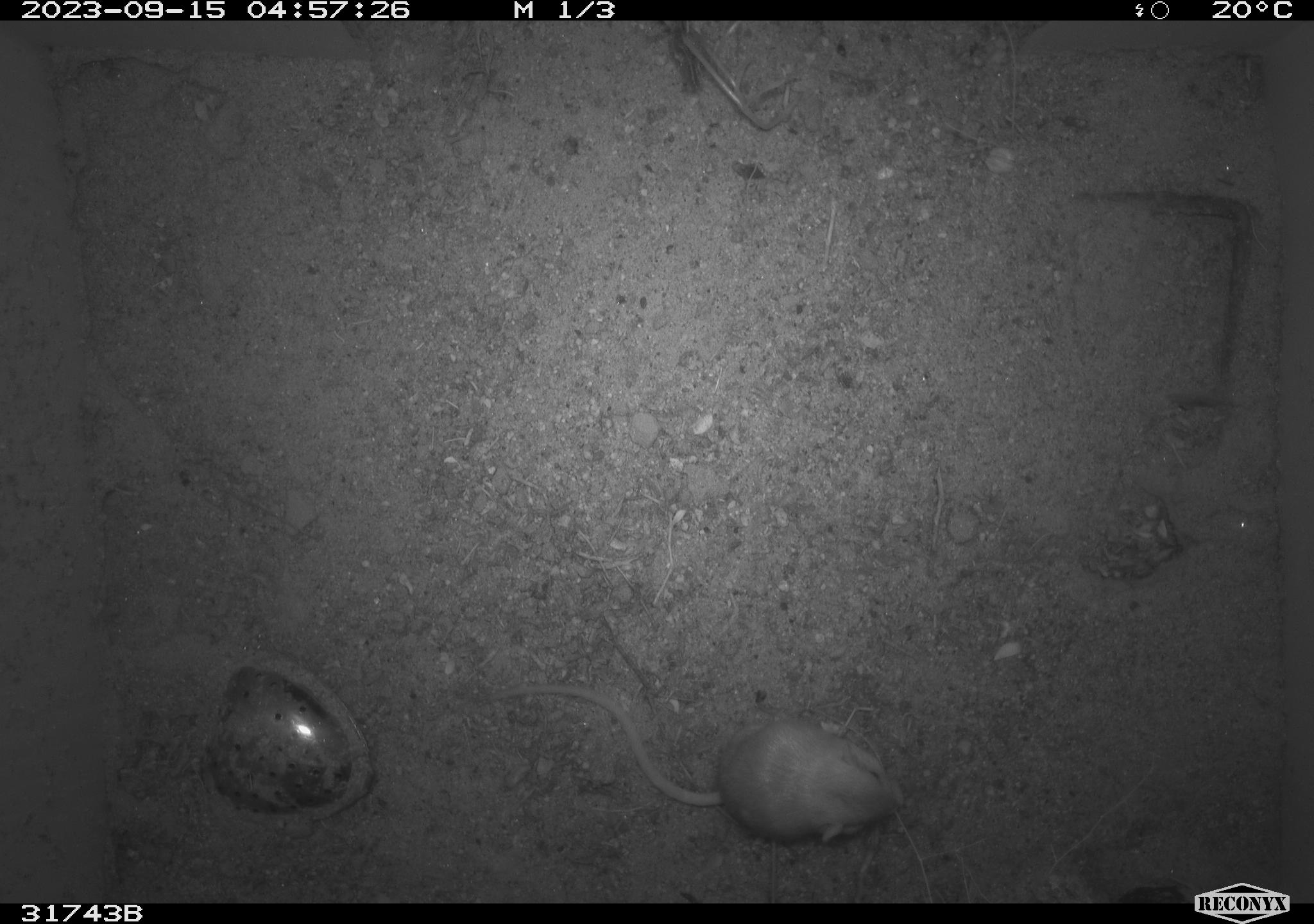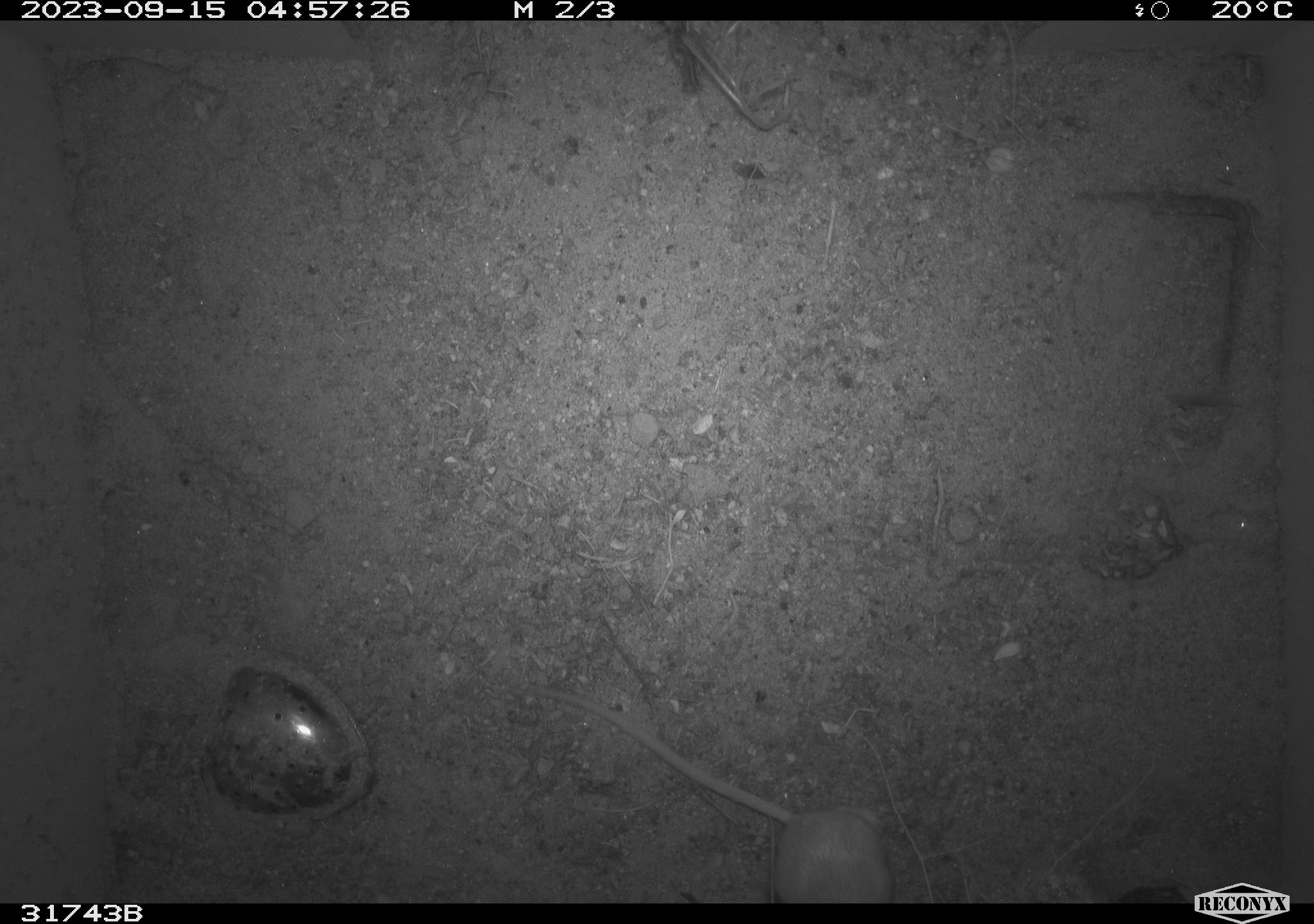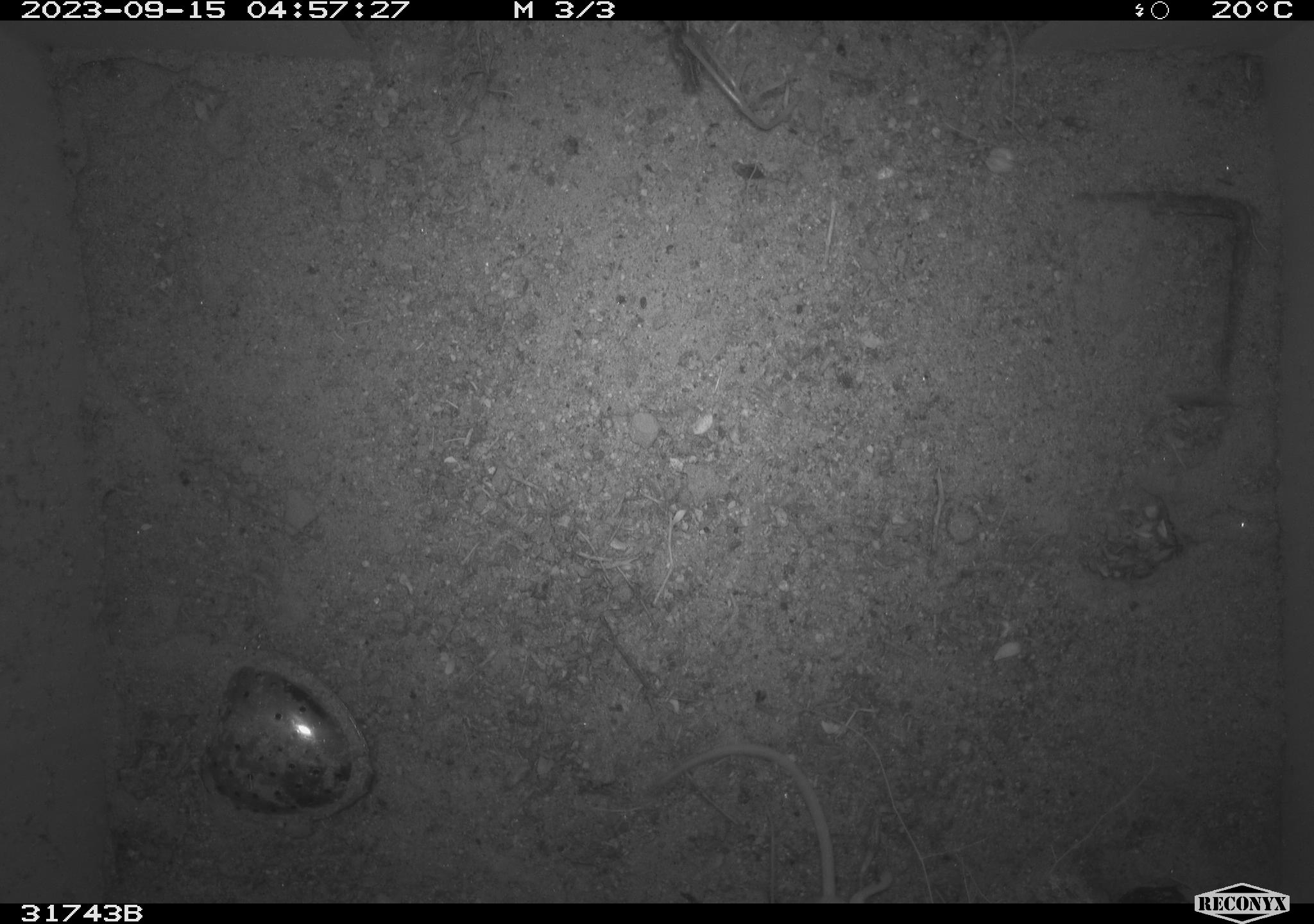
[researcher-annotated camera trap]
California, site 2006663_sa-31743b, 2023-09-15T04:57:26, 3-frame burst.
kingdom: Animalia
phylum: Chordata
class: Mammalia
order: Rodentia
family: Heteromyidae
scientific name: Heteromyidae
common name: kangaroo rats and pocket mice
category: heteromyidae family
Heteromyidae family (kangaroo rats and pocket mice) (Heteromyidae).